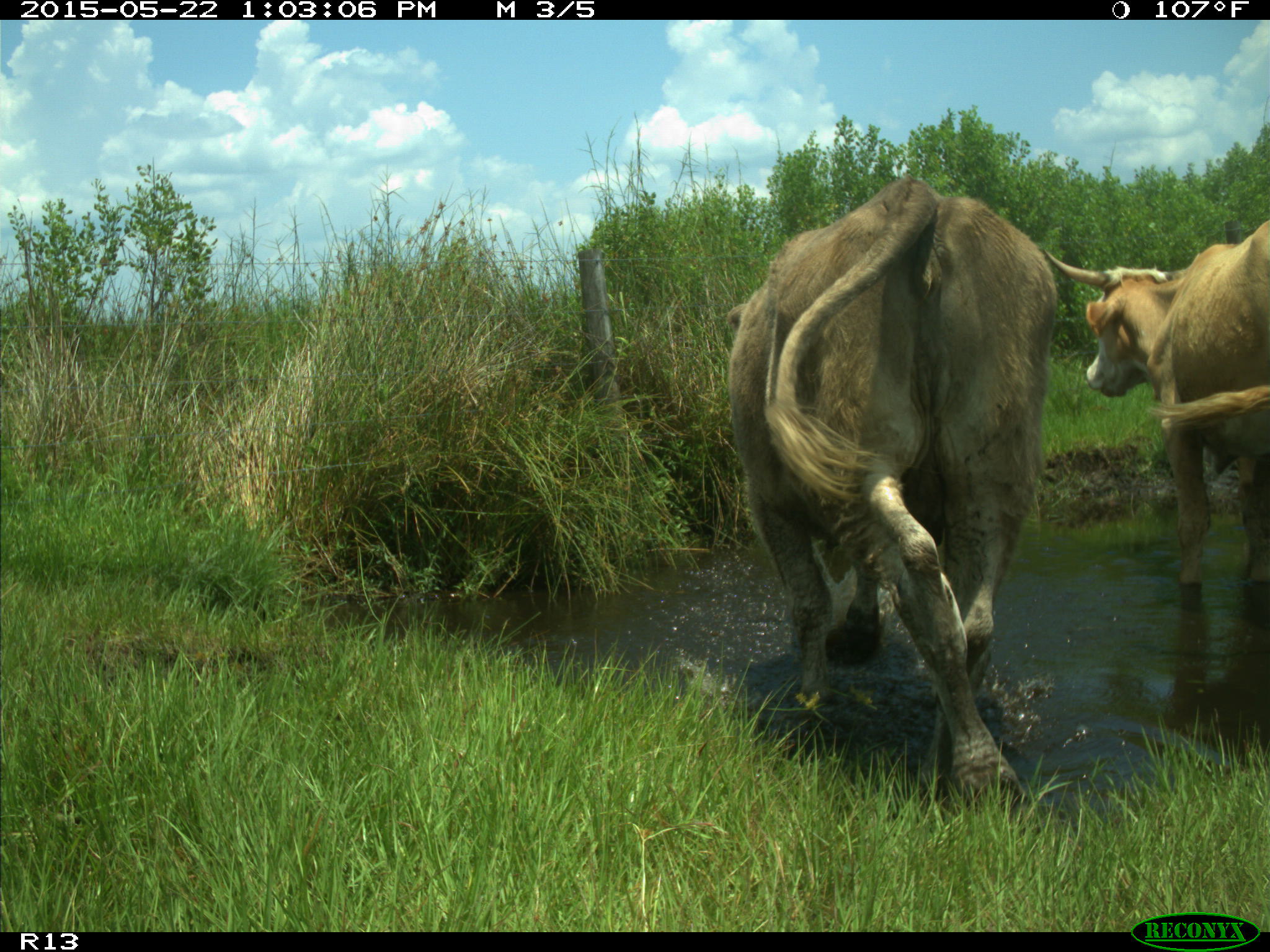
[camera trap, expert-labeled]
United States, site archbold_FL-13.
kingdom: Animalia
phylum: Chordata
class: Mammalia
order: Artiodactyla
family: Bovidae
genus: Bos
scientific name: Bos taurus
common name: domestic cow